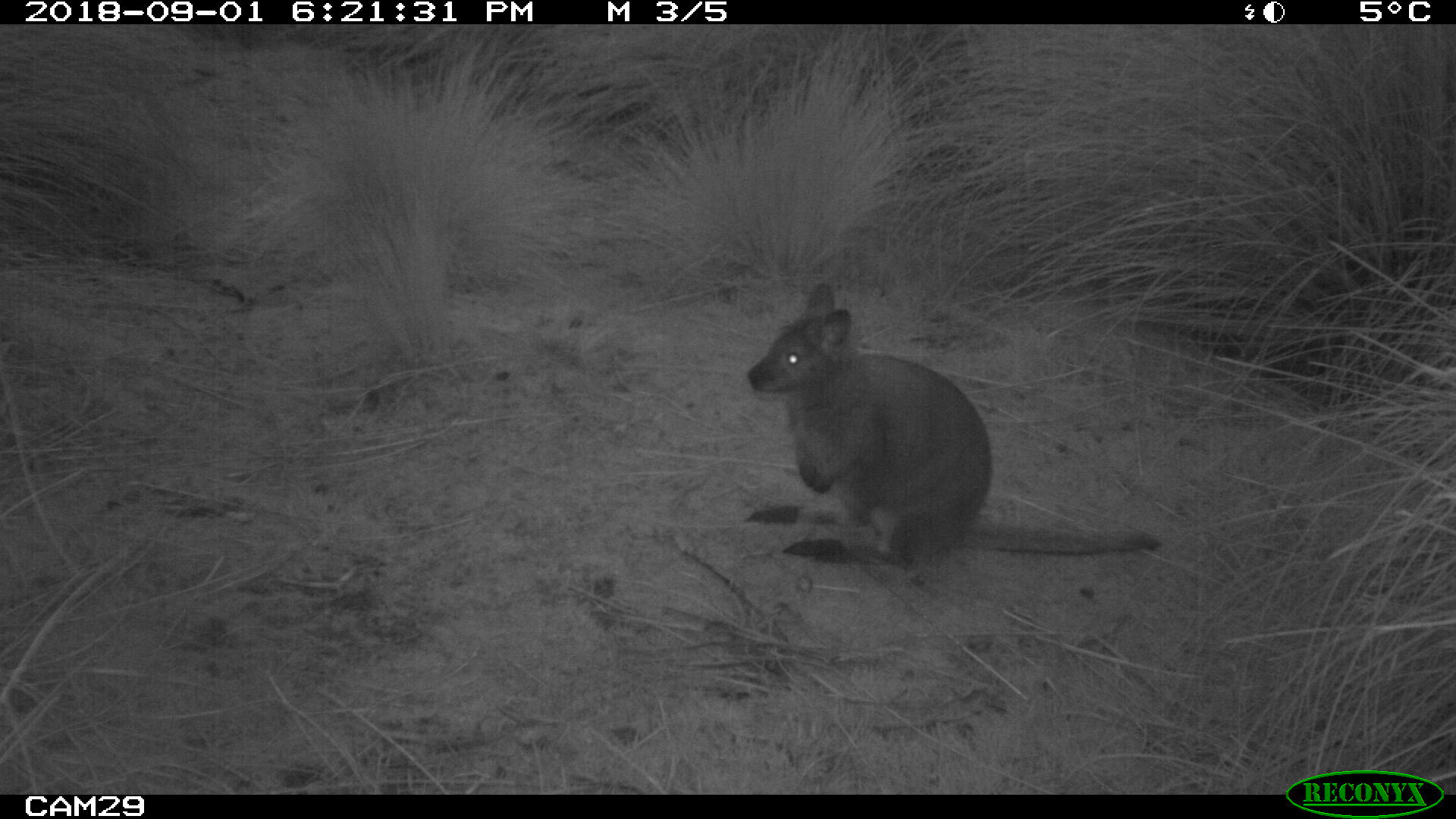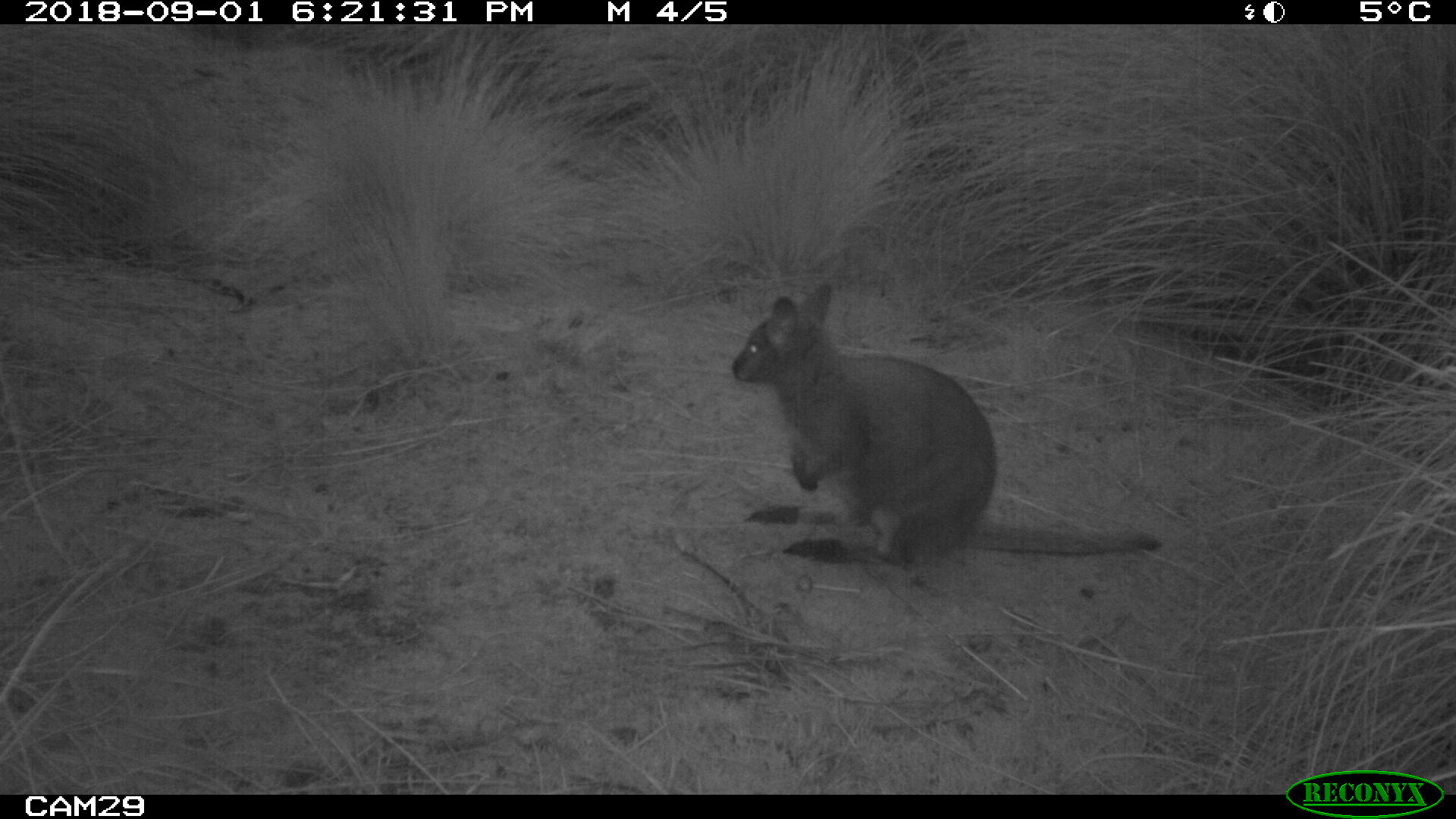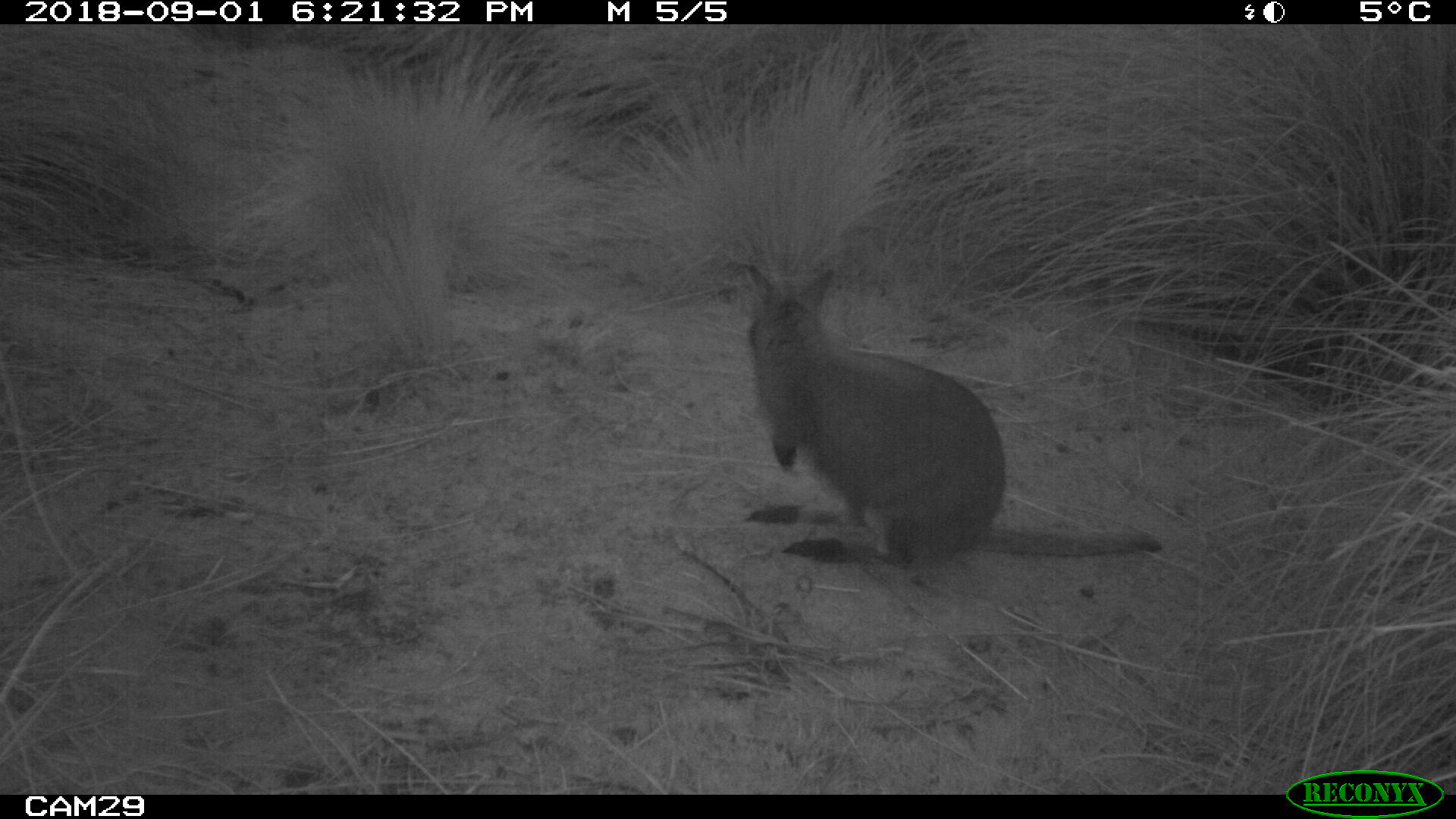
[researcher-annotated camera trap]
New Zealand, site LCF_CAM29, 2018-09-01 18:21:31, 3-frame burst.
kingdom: Animalia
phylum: Chordata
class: Mammalia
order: Diprotodontia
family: Macropodidae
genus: Notamacropus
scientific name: Notamacropus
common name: wallaby